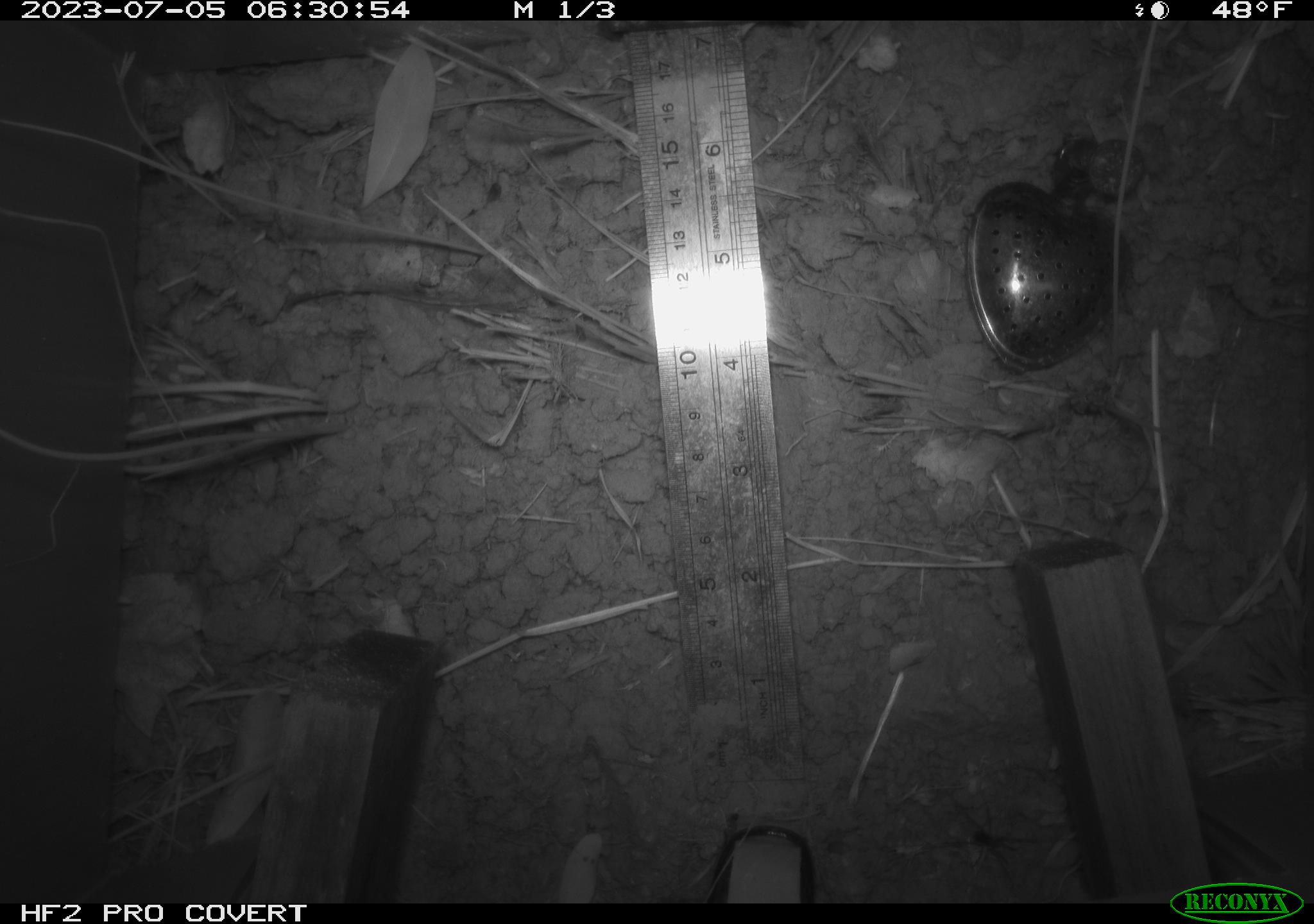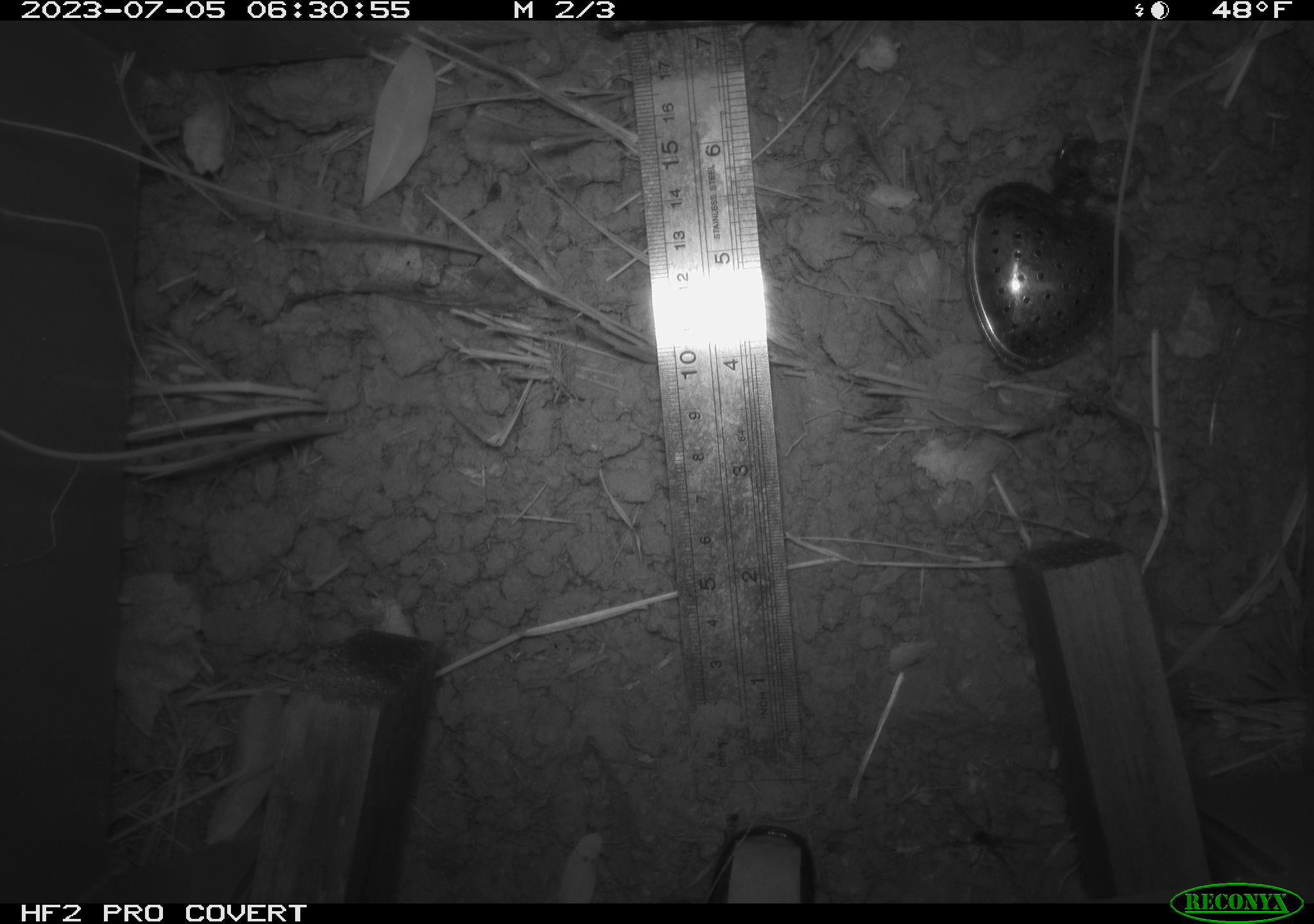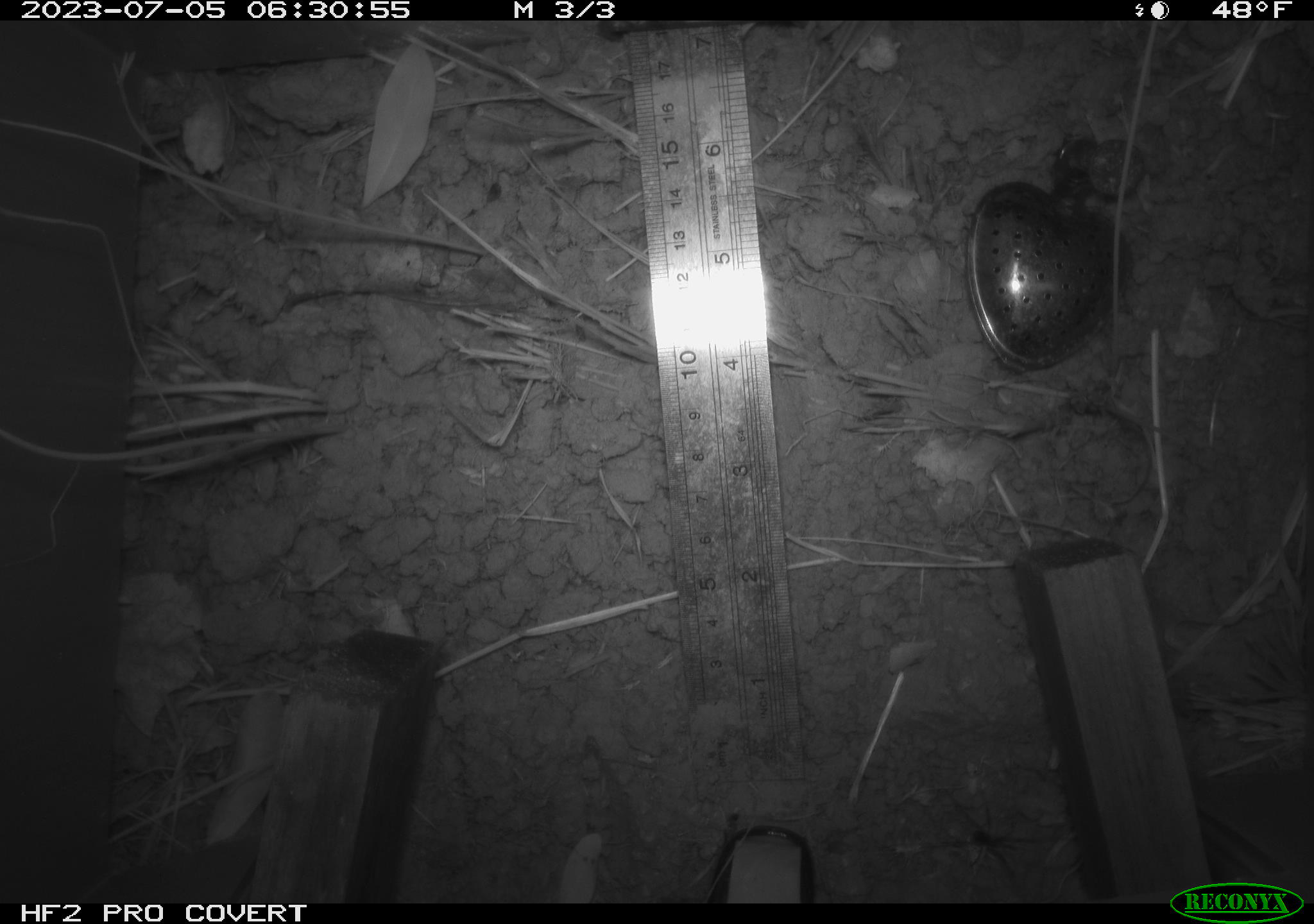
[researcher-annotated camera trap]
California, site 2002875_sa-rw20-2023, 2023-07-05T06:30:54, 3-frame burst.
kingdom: Animalia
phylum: Arthropoda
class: Arachnida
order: Araneae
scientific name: Araneae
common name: spider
Spider (Araneae).